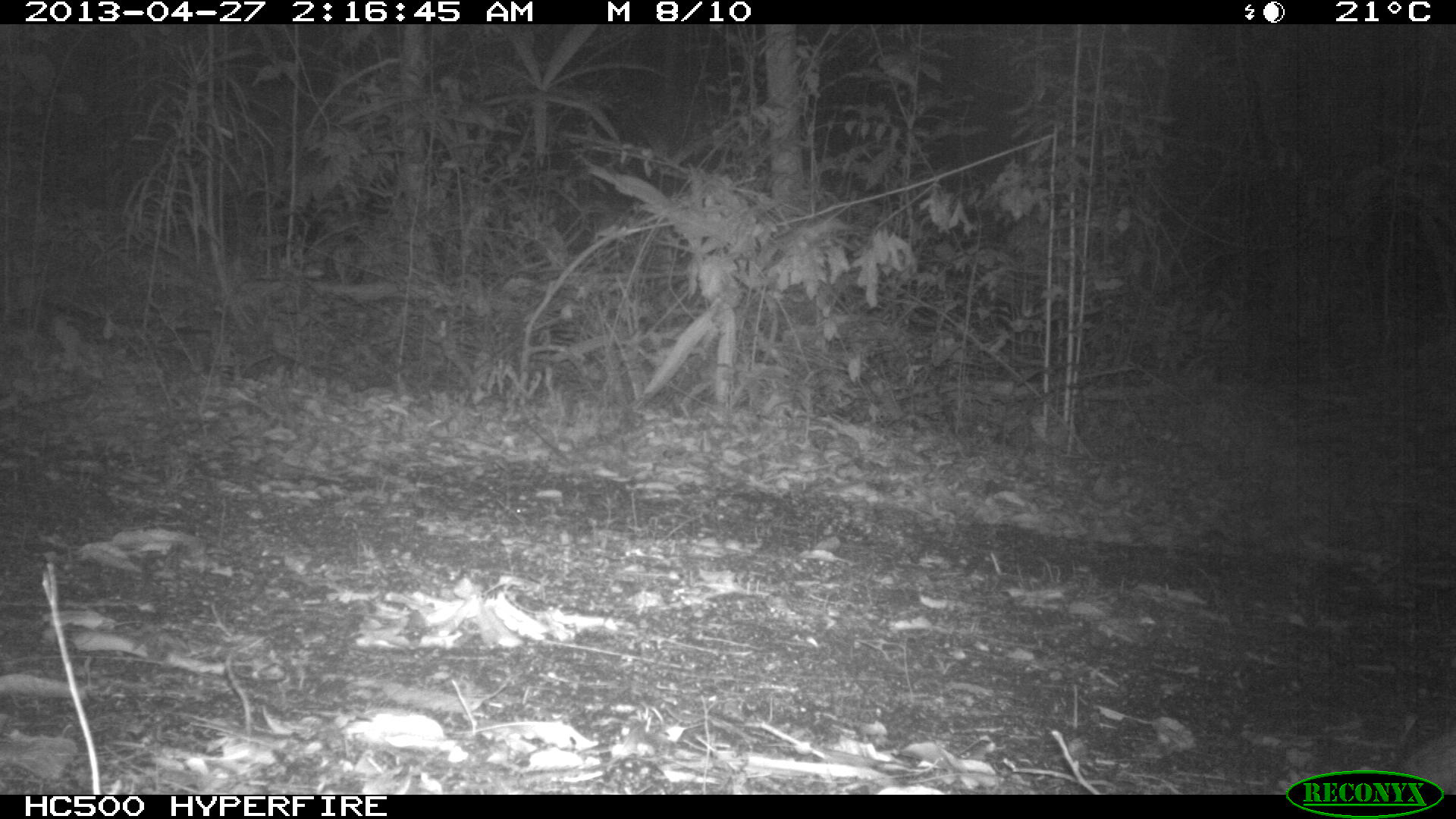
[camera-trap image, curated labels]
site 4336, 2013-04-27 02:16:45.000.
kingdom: Animalia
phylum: Chordata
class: Mammalia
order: Carnivora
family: Canidae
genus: Urocyon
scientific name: Urocyon cinereoargenteus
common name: gray fox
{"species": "Urocyon cinereoargenteus (gray fox)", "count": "1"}